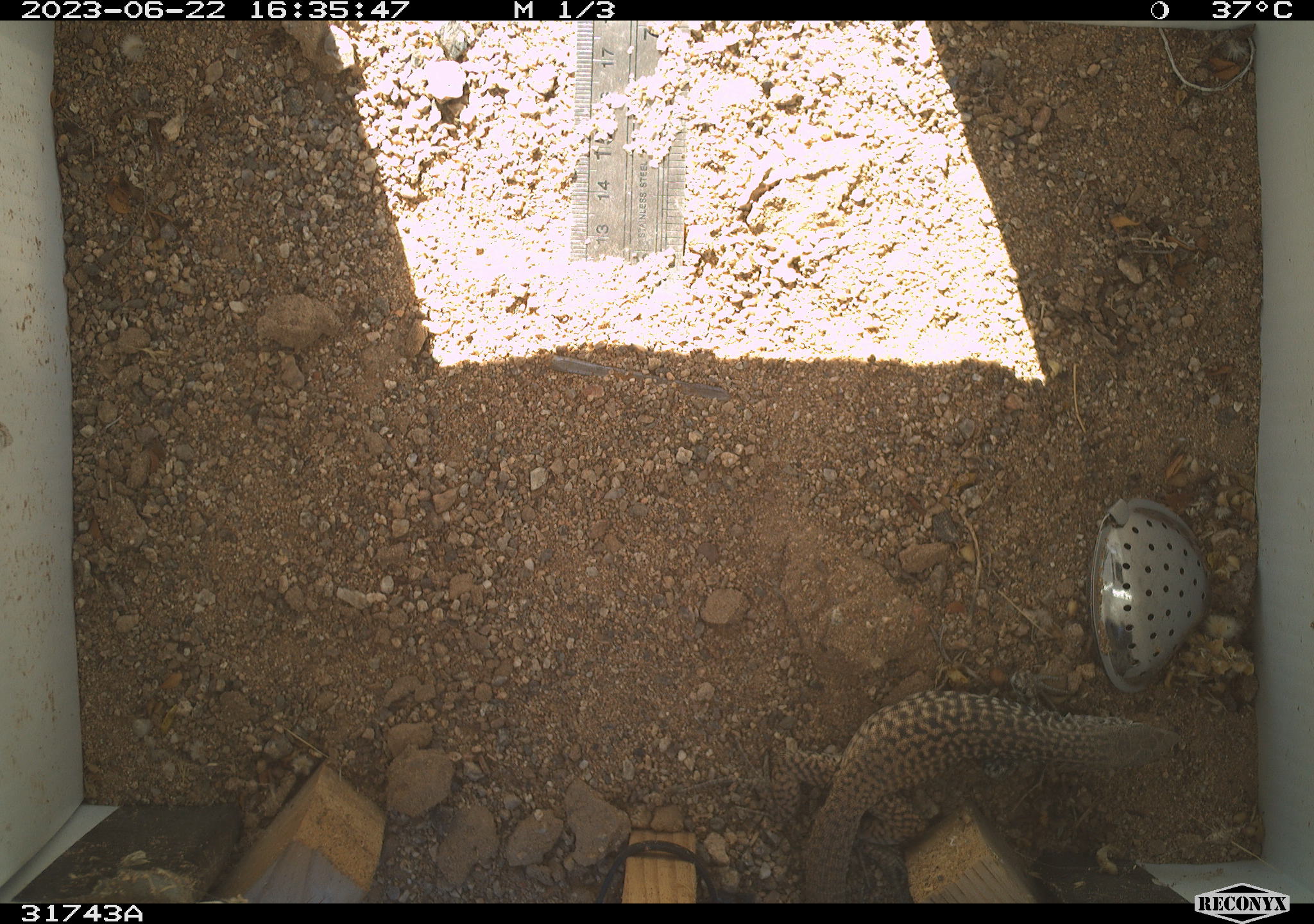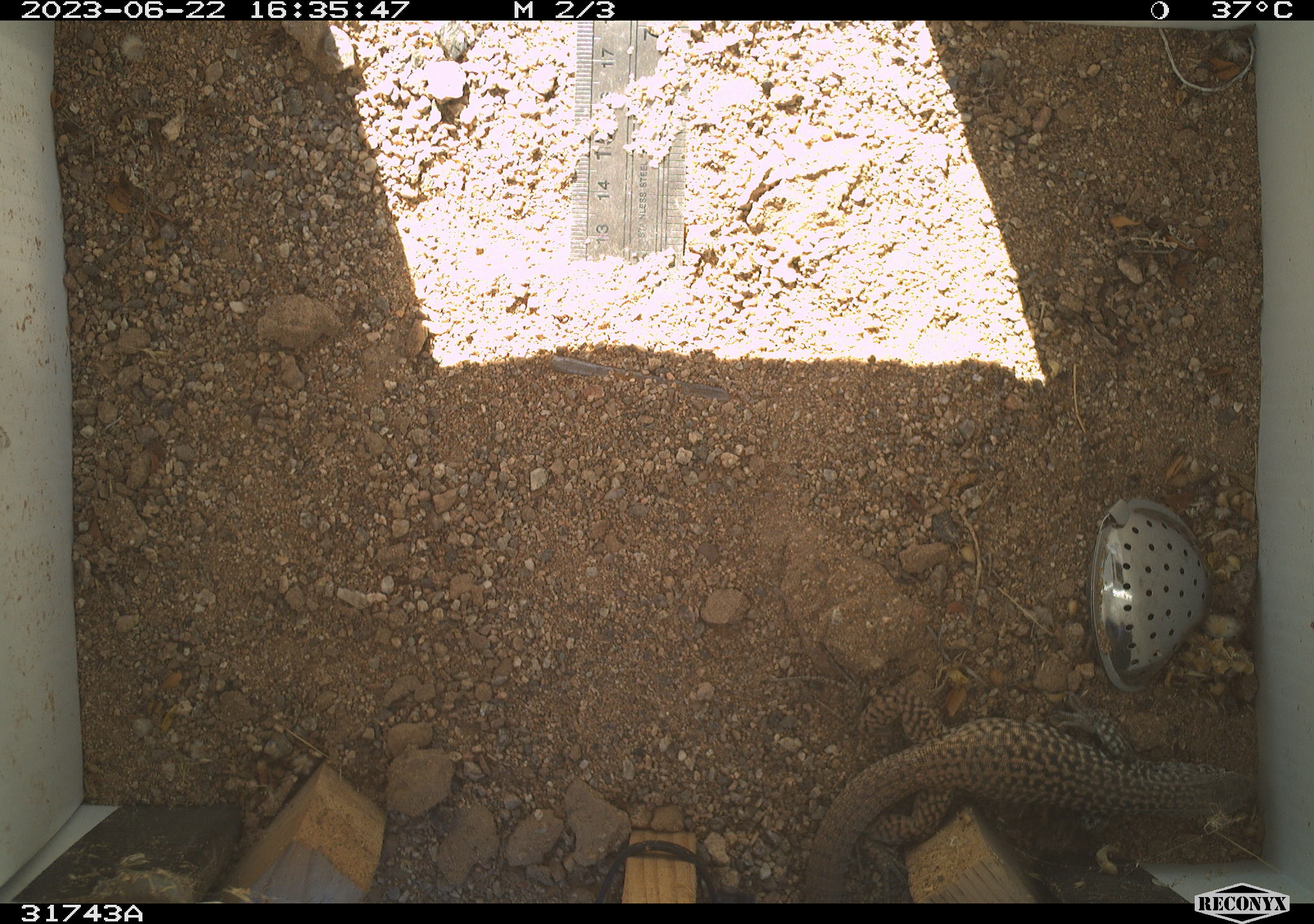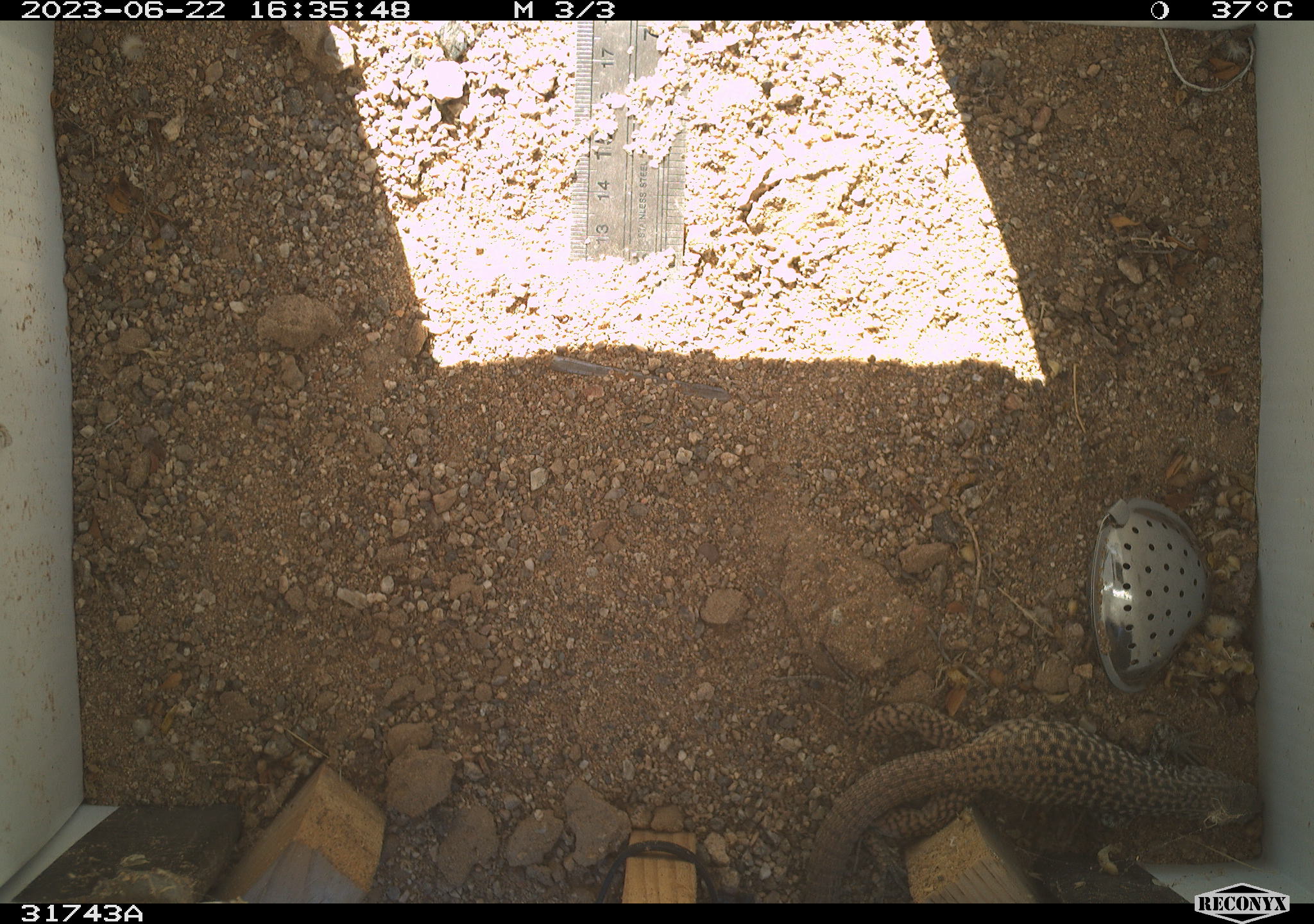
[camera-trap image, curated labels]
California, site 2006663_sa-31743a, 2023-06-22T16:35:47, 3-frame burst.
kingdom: Animalia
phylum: Chordata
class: Reptilia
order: Squamata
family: Teiidae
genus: Aspidoscelis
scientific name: Aspidoscelis tigris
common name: western whiptail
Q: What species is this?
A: Western whiptail (Aspidoscelis tigris).